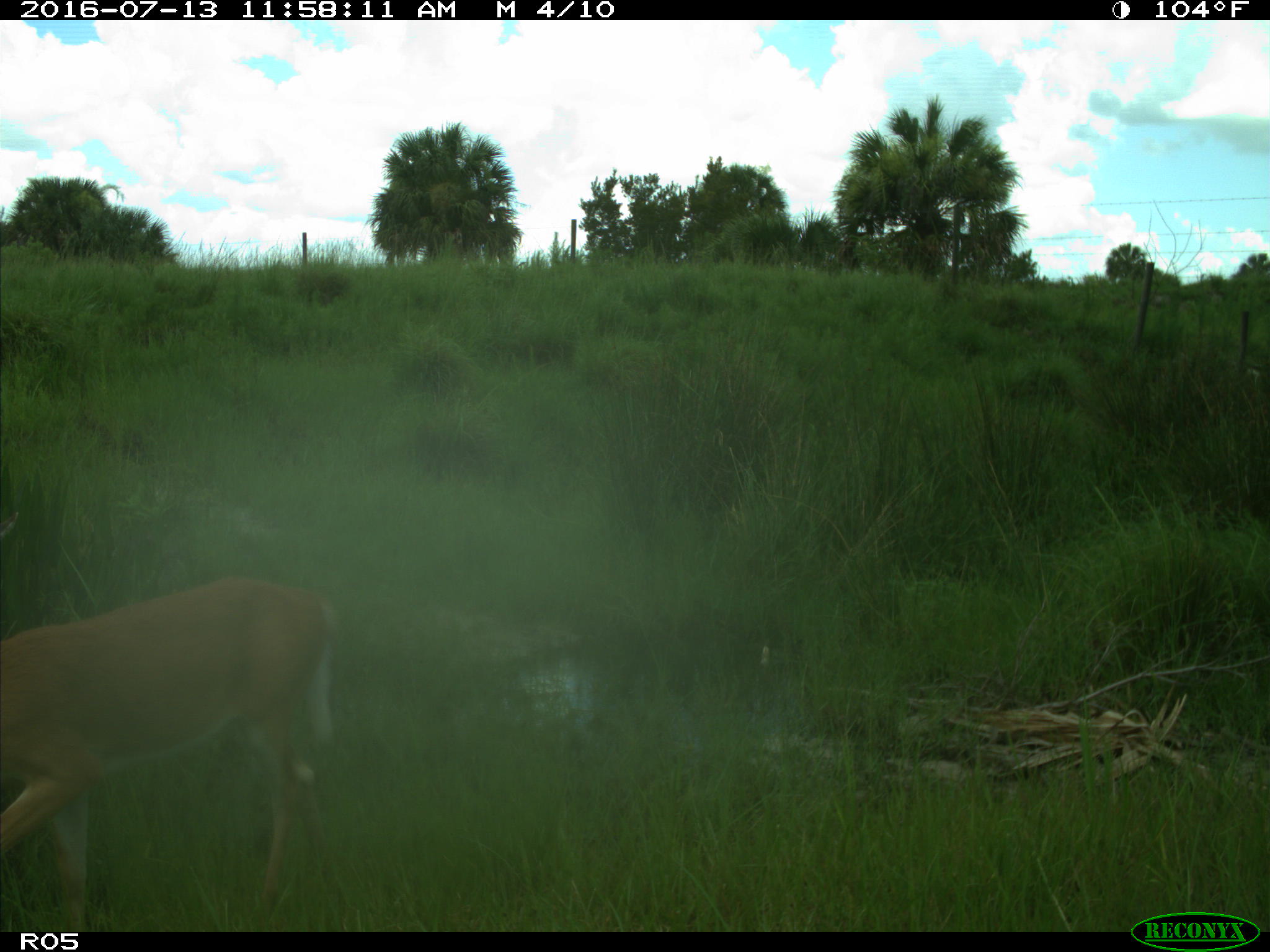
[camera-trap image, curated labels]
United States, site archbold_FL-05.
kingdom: Animalia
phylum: Chordata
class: Mammalia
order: Artiodactyla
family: Cervidae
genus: Odocoileus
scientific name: Odocoileus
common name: deer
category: unidentified deer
Unidentified deer (deer) (Odocoileus).